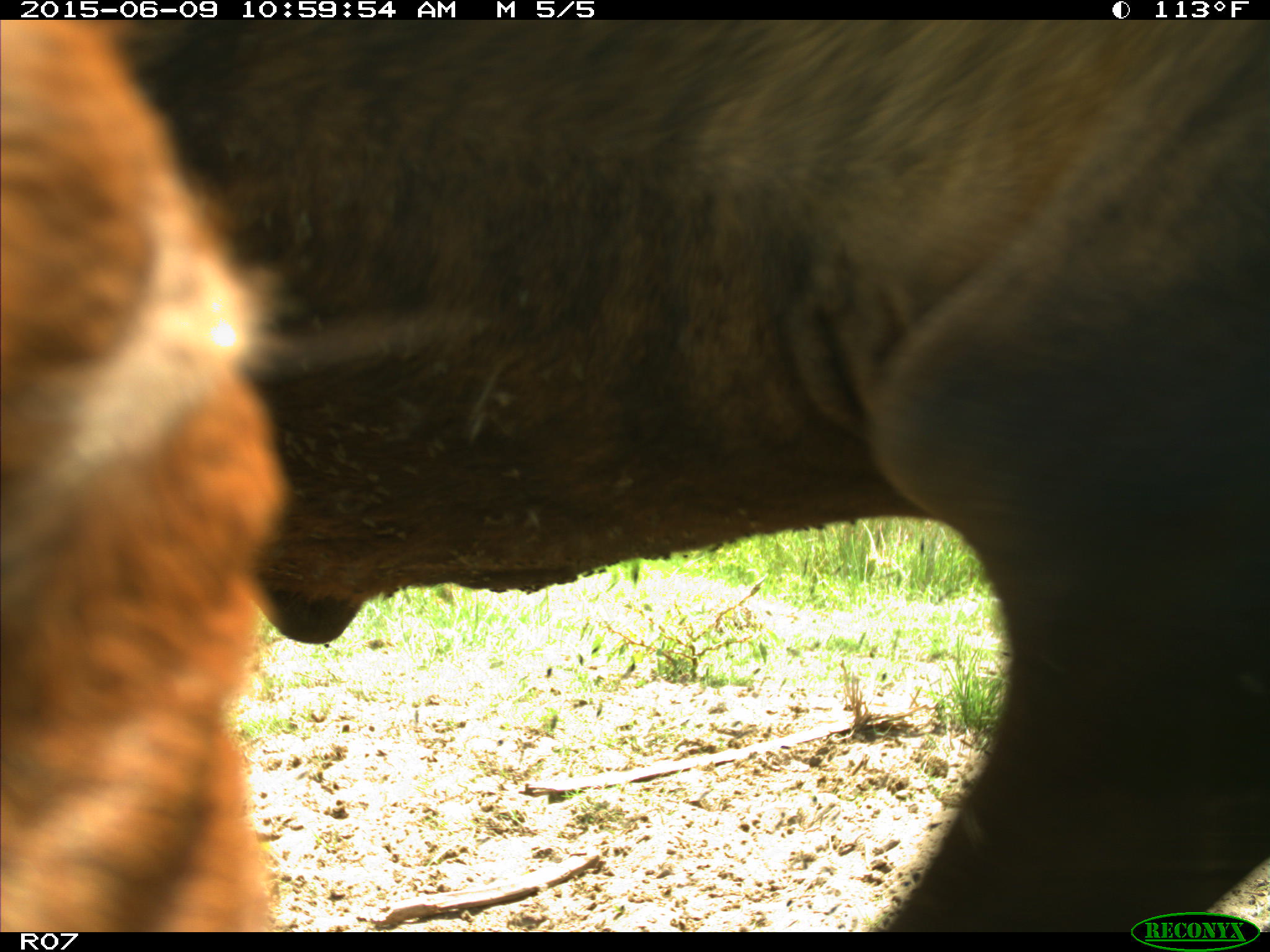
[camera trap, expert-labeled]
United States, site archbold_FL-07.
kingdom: Animalia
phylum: Chordata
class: Mammalia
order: Artiodactyla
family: Bovidae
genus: Bos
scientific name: Bos taurus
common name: domestic cow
Bos taurus (domestic cow).